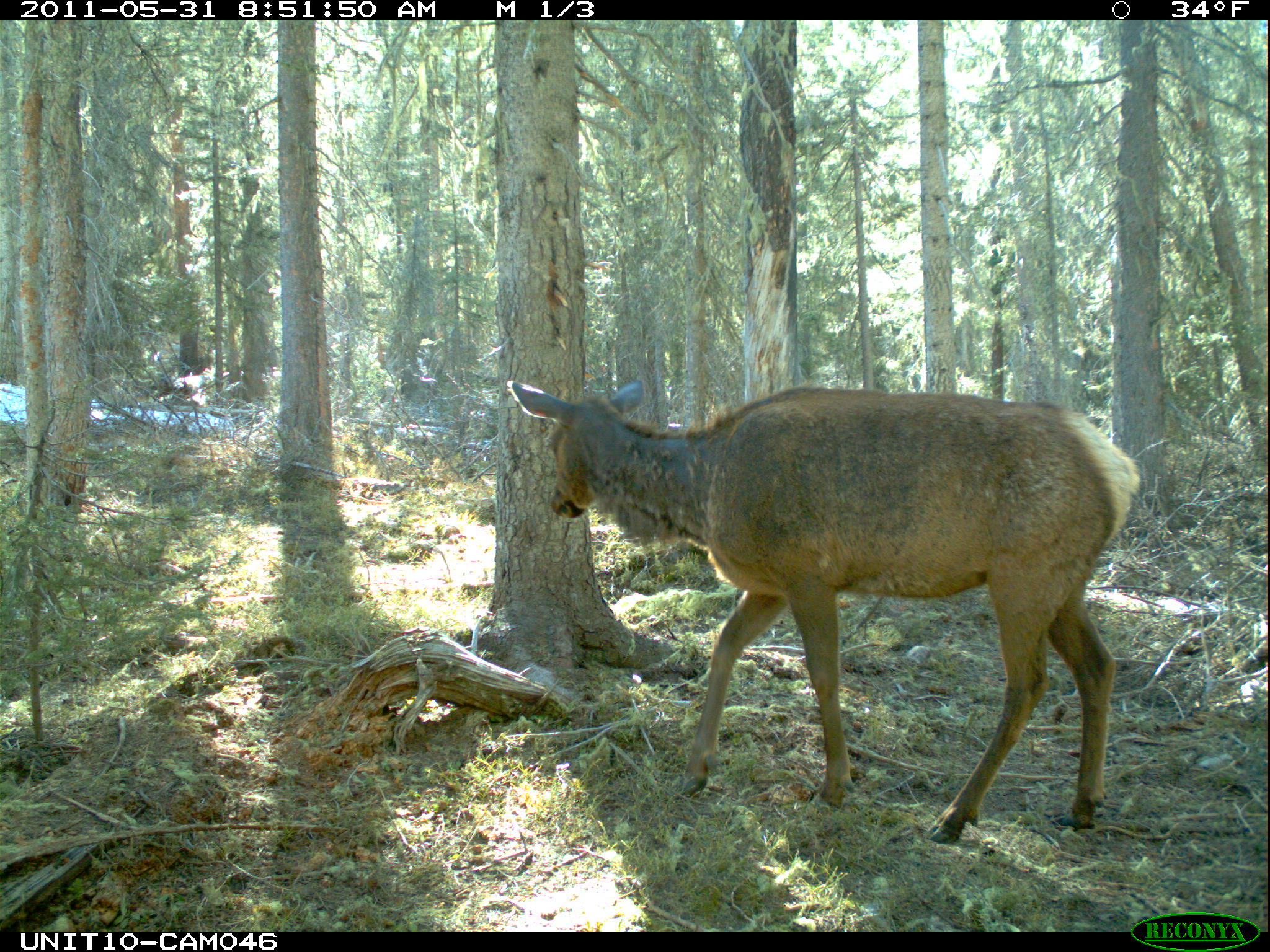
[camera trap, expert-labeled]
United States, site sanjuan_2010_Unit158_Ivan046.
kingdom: Animalia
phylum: Chordata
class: Mammalia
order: Artiodactyla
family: Cervidae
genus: Cervus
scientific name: Cervus elaphus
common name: red deer